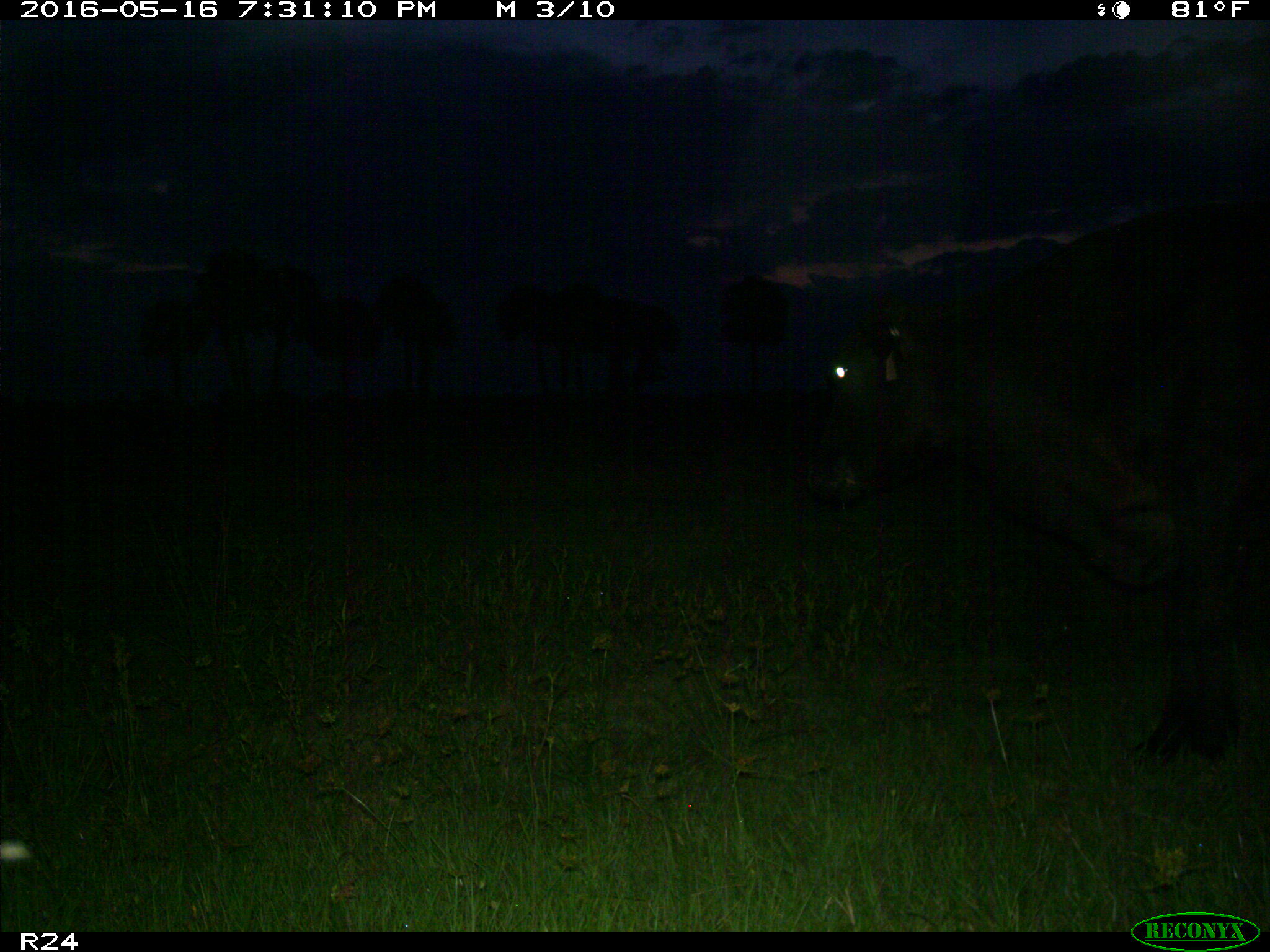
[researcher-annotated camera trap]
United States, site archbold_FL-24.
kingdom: Animalia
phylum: Chordata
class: Mammalia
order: Artiodactyla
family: Bovidae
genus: Bos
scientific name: Bos taurus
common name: domestic cow